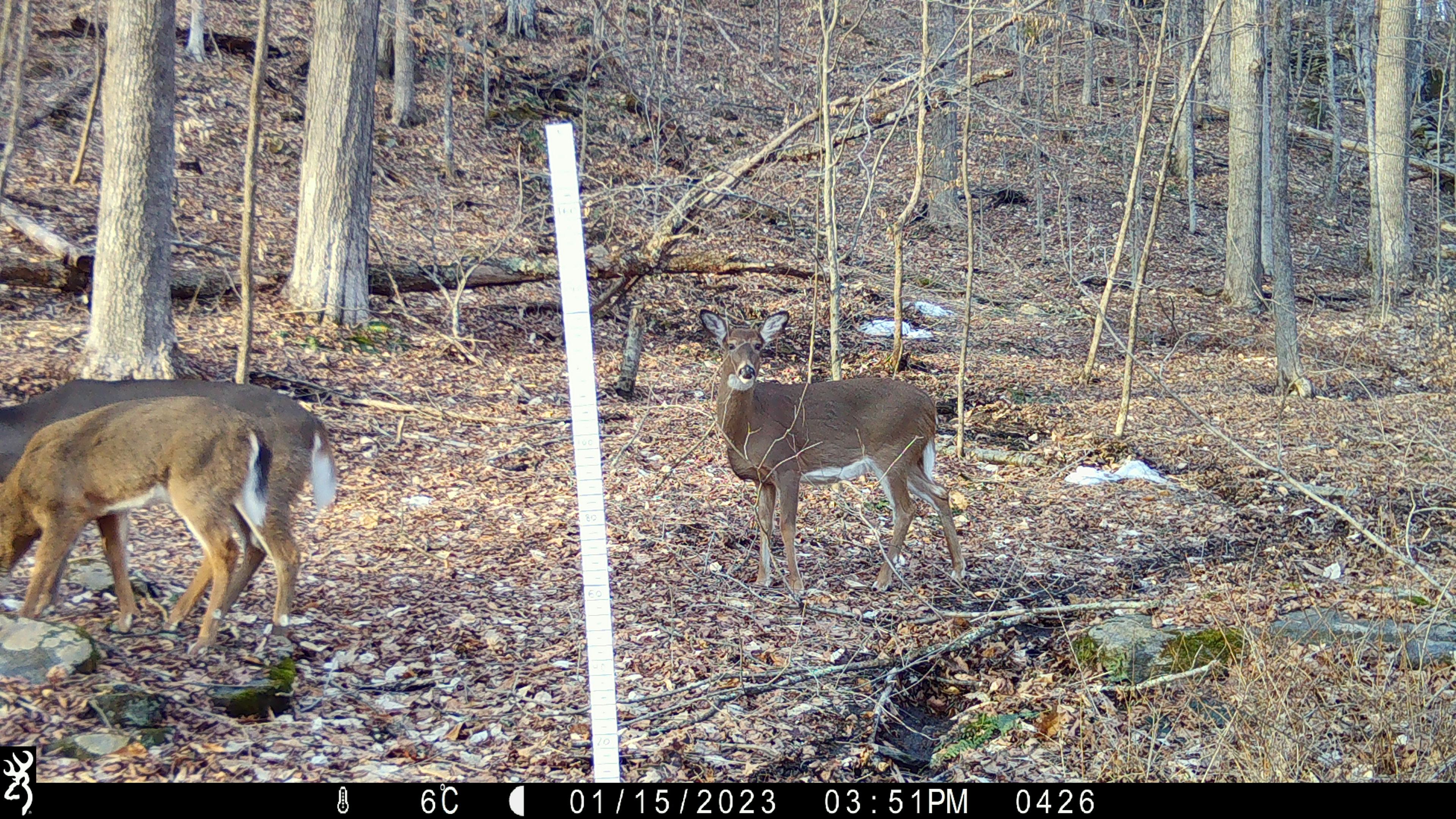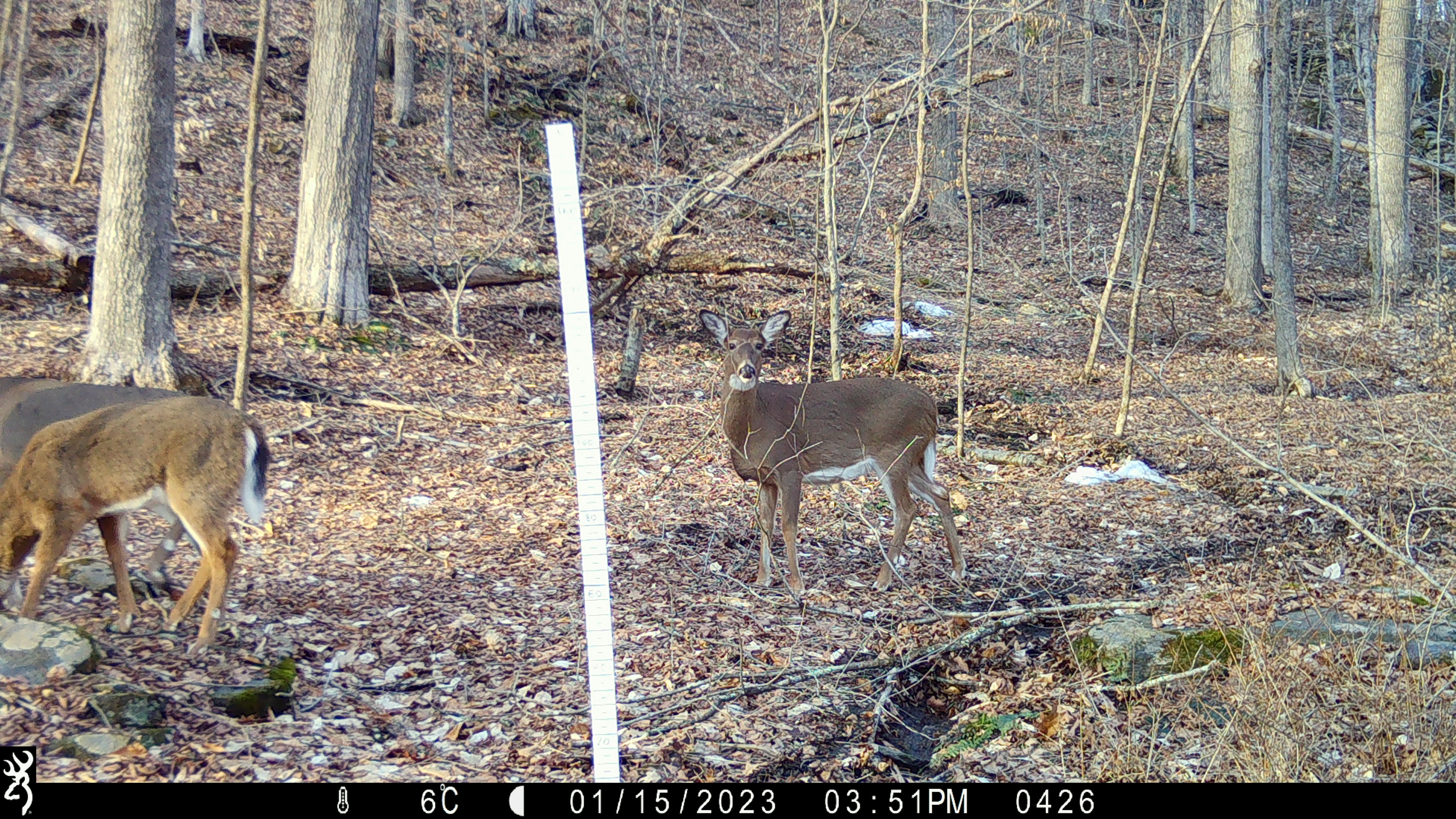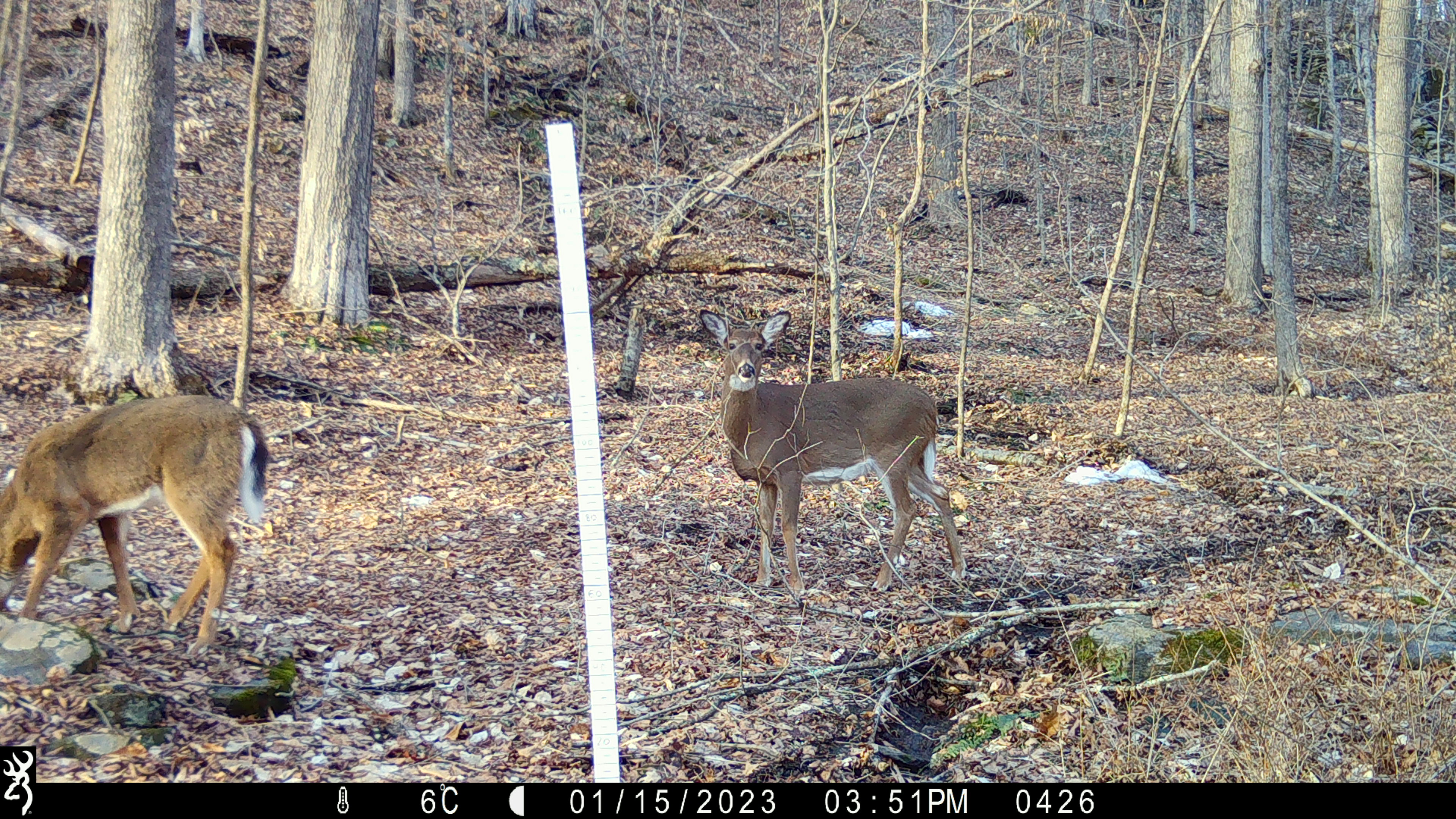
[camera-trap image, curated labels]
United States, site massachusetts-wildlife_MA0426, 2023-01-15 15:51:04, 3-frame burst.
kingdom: Animalia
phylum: Chordata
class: Mammalia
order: Artiodactyla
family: Cervidae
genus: Odocoileus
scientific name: Odocoileus virginianus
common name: white-tailed deer